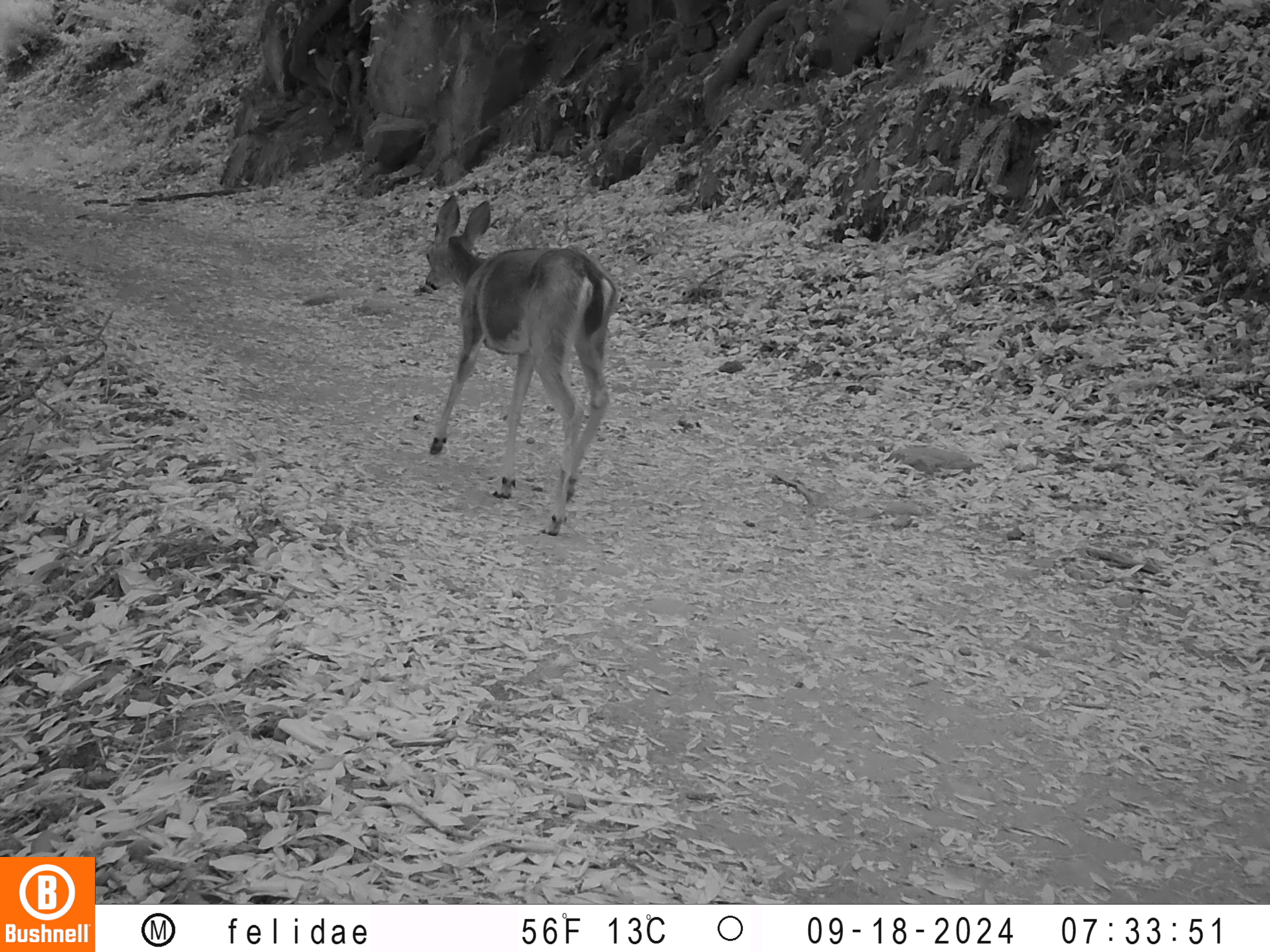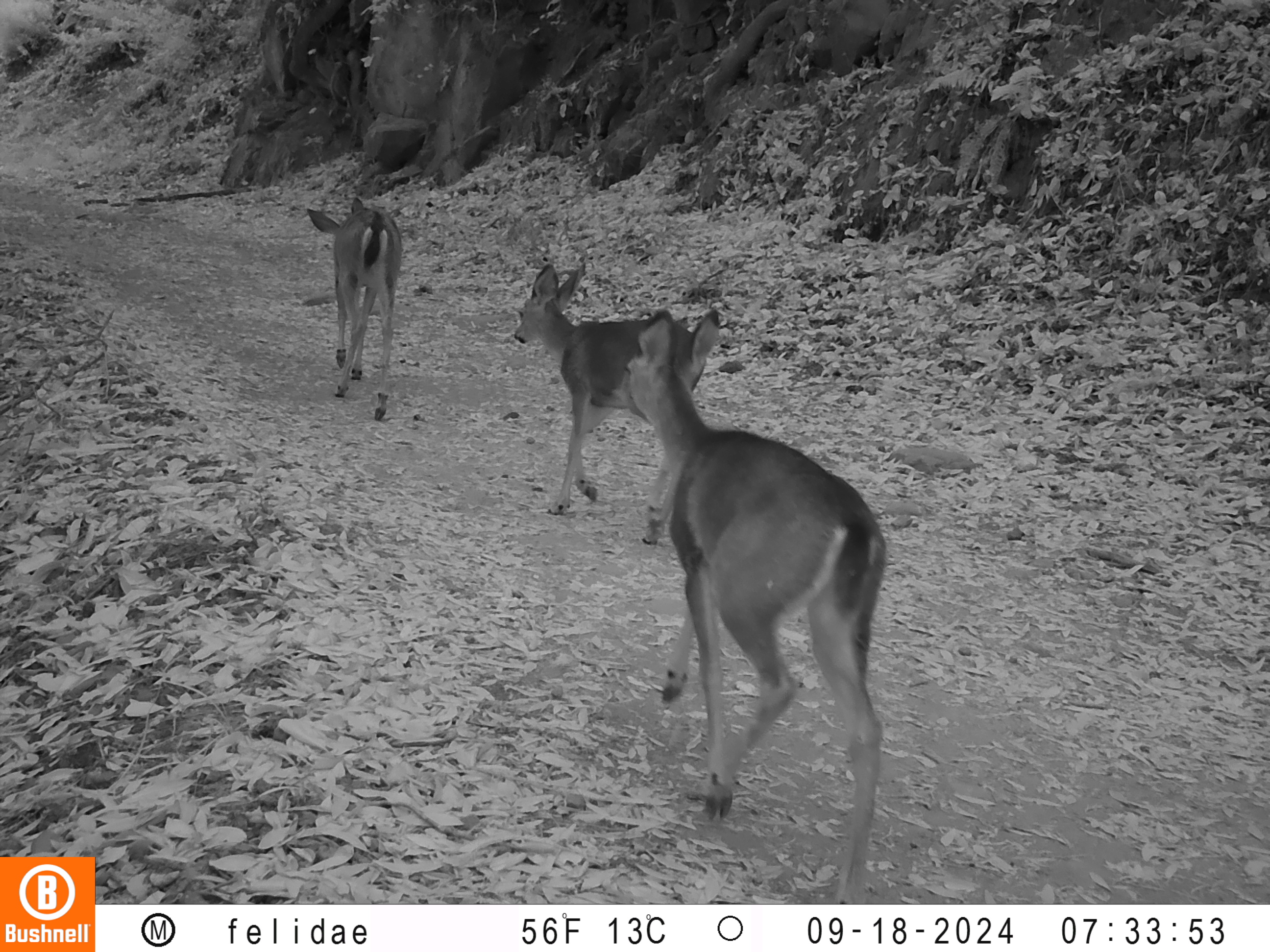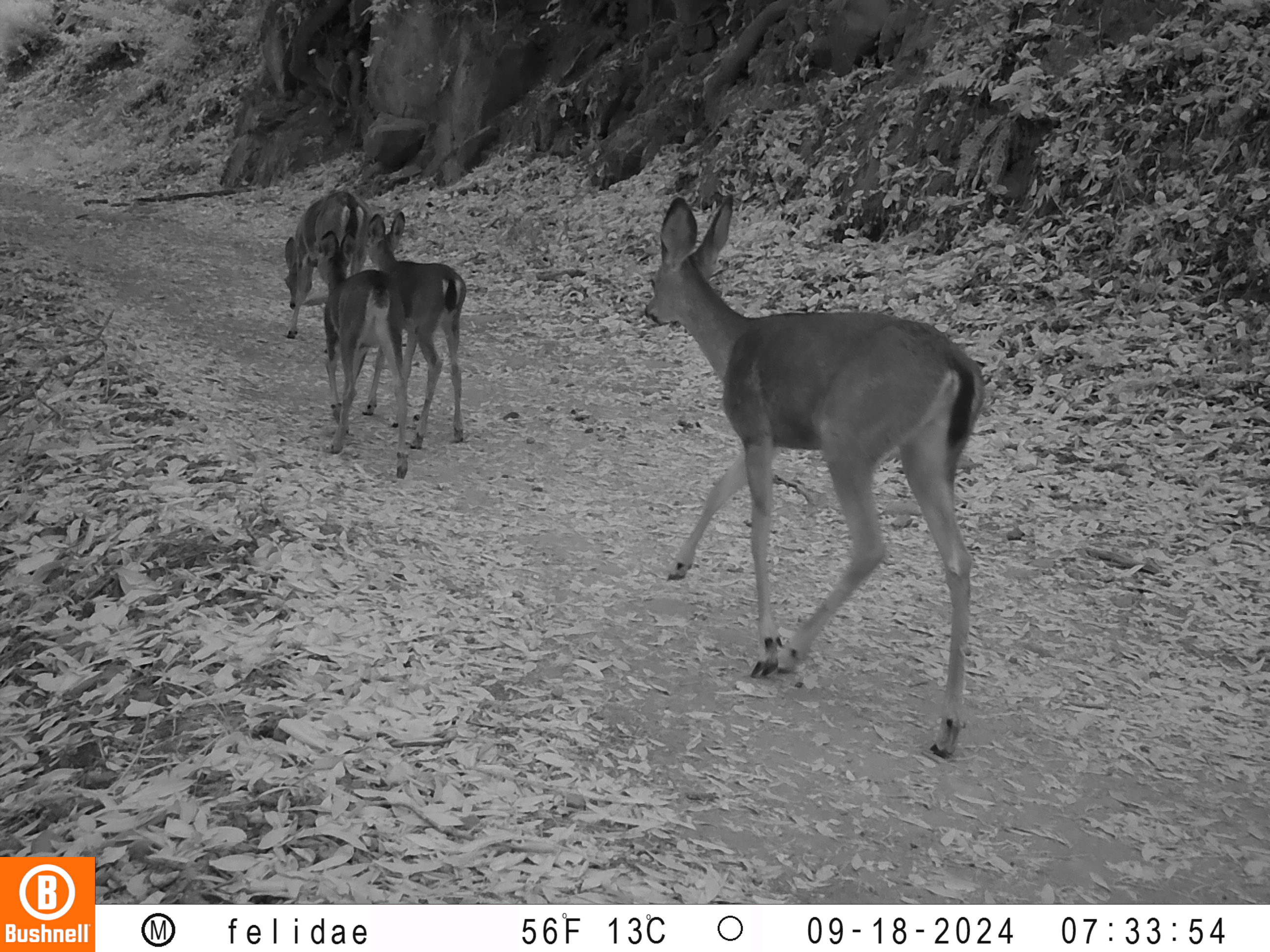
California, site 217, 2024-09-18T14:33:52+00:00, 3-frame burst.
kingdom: Animalia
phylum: Chordata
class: Mammalia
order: Artiodactyla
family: Cervidae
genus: Odocoileus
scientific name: Odocoileus hemionus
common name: mule deer